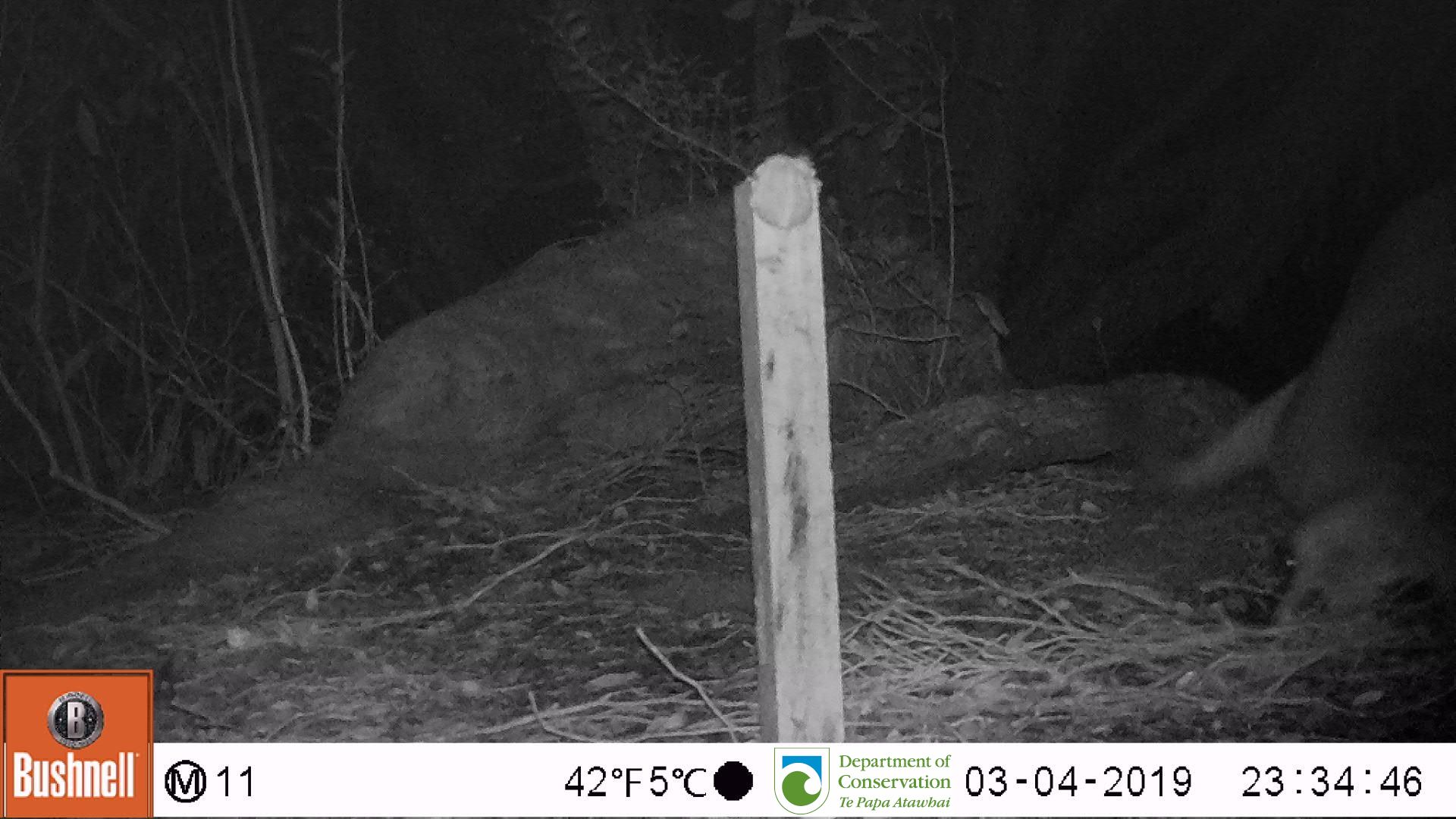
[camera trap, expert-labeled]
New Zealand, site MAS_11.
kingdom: Animalia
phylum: Chordata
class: Mammalia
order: Carnivora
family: Otariidae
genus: Phocarctos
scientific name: Phocarctos hookeri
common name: new zealand sea lion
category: sealion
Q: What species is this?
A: Sealion (new zealand sea lion) (Phocarctos hookeri).